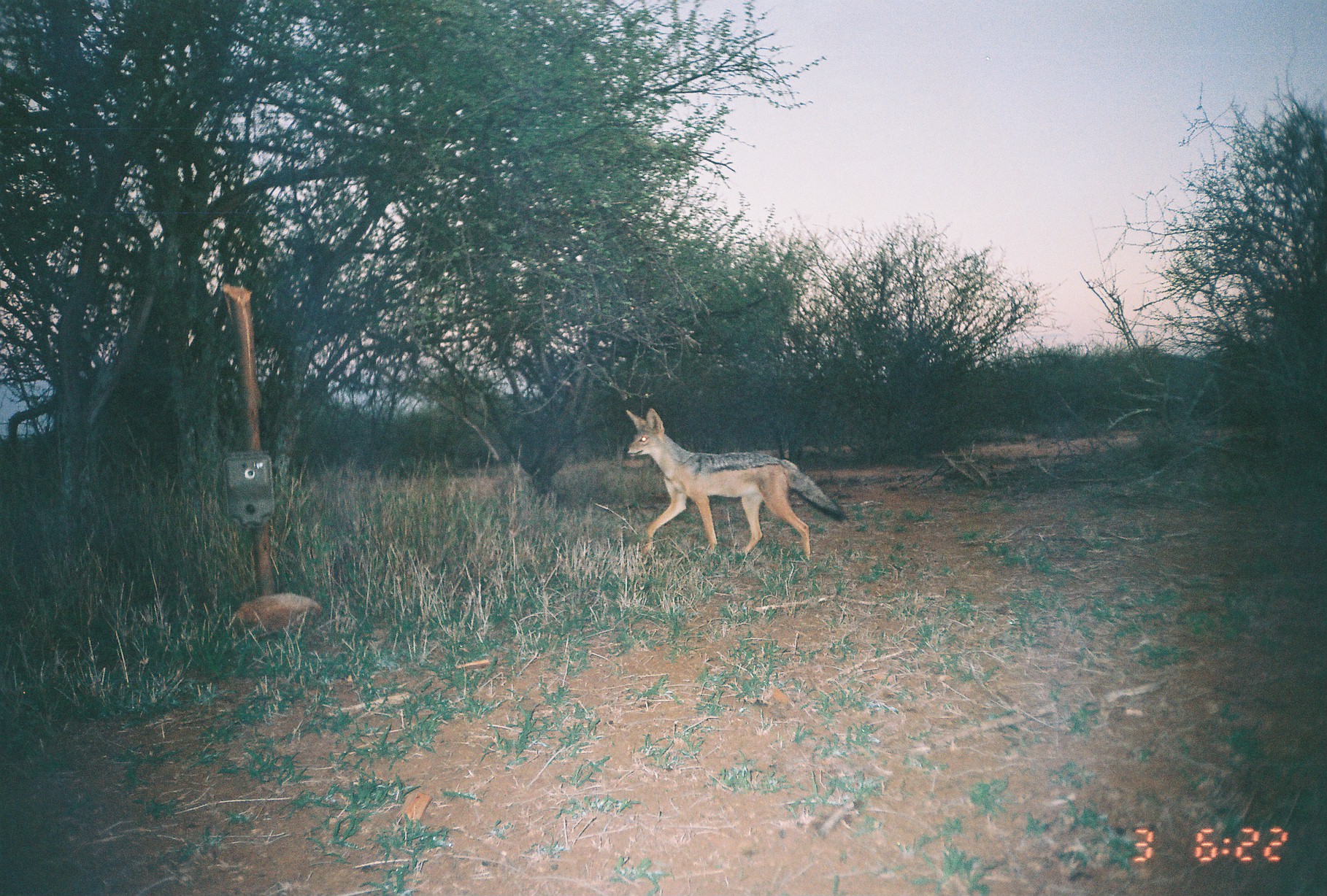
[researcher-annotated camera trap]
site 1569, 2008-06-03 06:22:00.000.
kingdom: Animalia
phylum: Chordata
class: Mammalia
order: Carnivora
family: Canidae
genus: Lupulella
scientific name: Lupulella mesomelas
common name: black-backed jackal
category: canis mesomelas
Canis mesomelas (black-backed jackal) (Lupulella mesomelas), count 1.